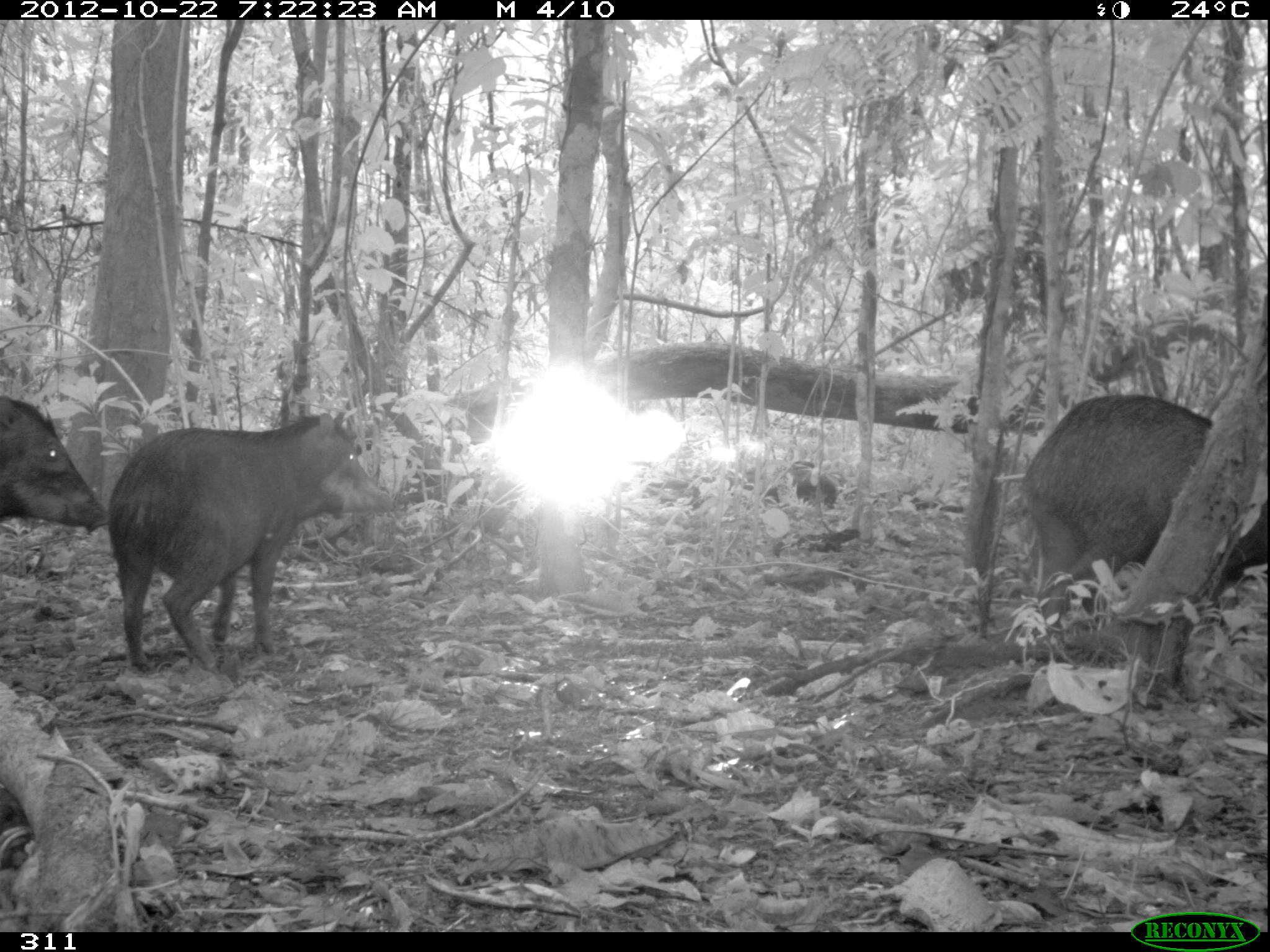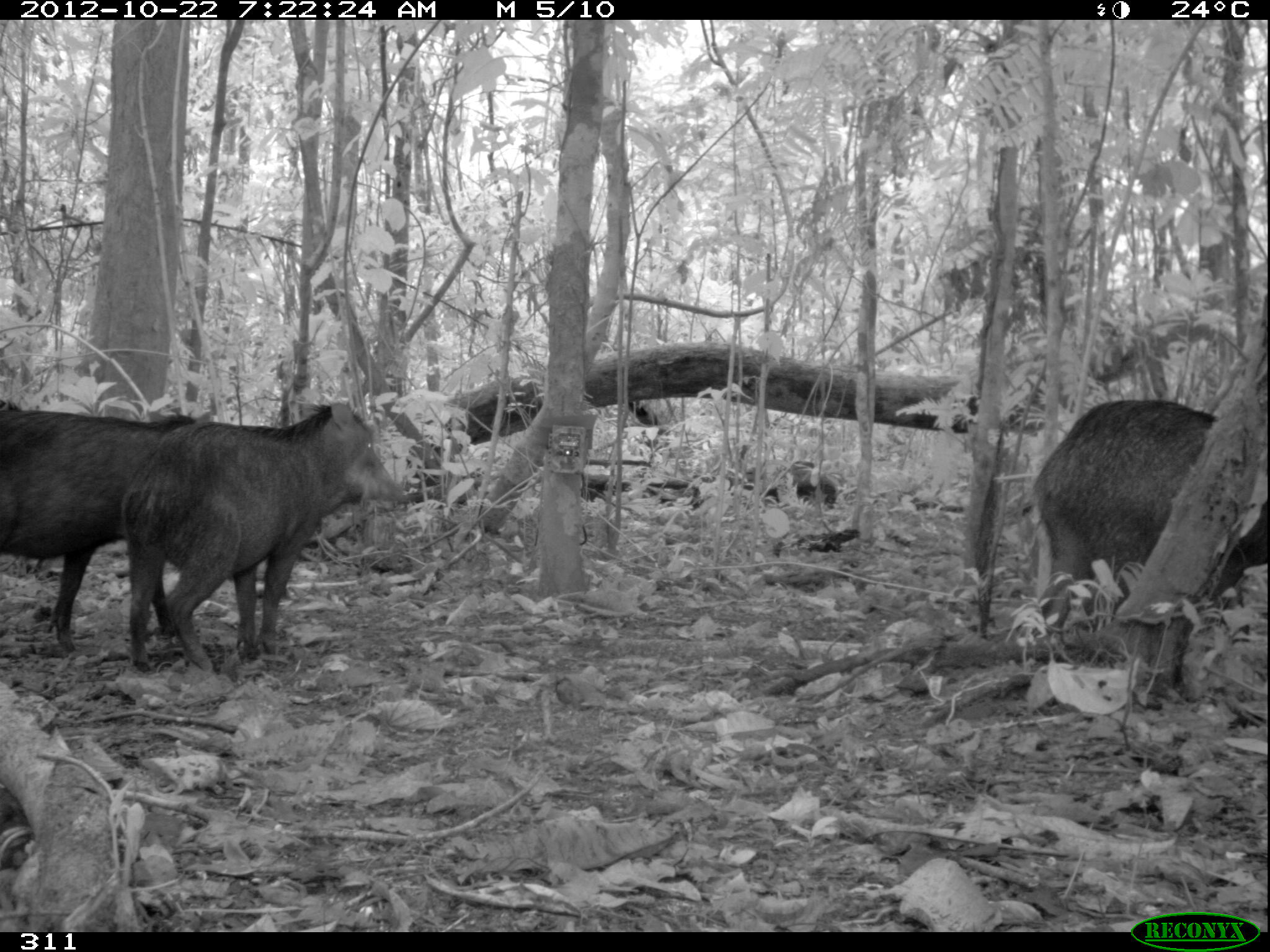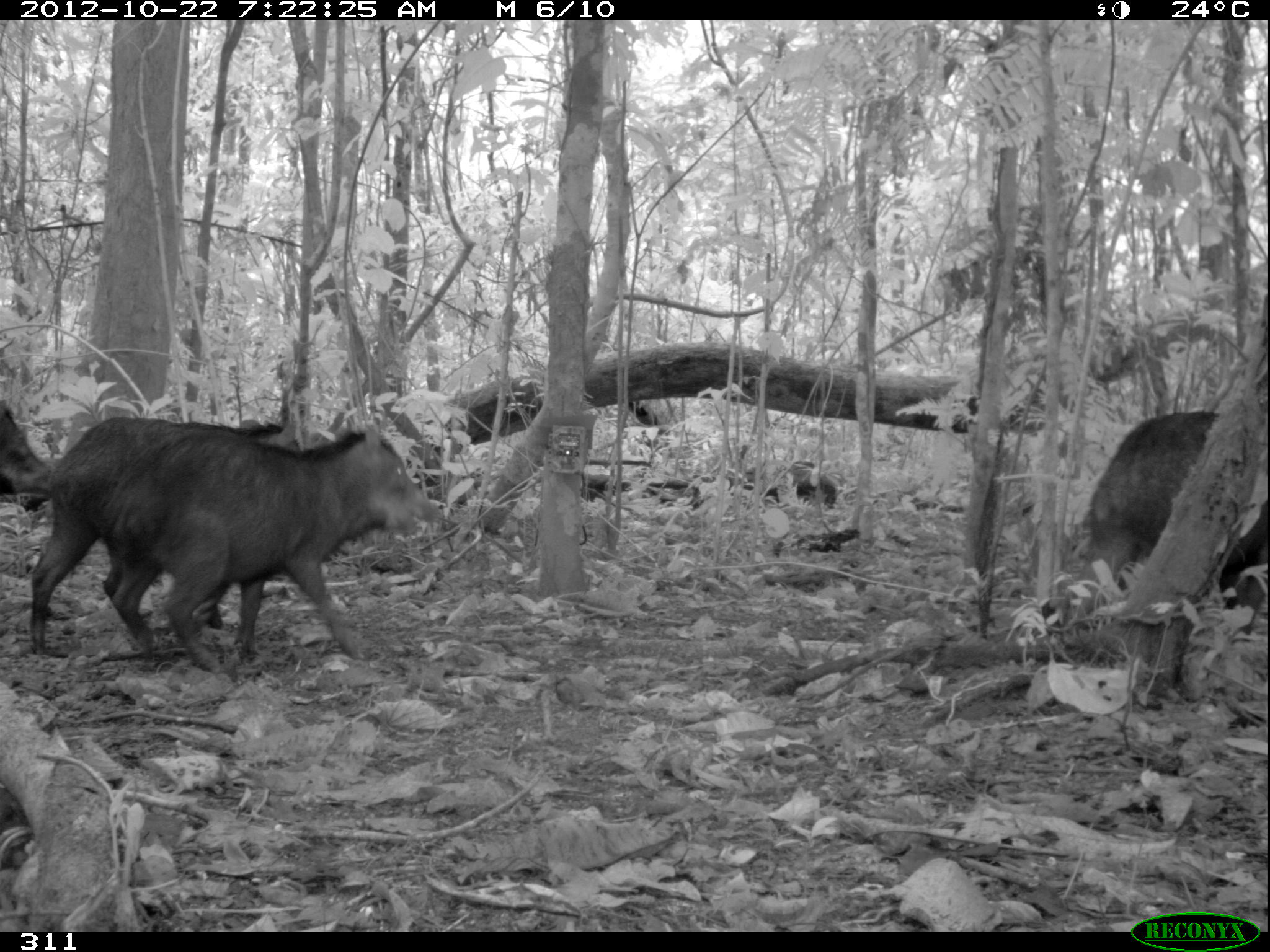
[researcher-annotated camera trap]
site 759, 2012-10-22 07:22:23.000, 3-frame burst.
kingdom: Animalia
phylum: Chordata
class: Mammalia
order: Artiodactyla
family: Tayassuidae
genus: Tayassu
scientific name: Tayassu pecari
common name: white-lipped peccary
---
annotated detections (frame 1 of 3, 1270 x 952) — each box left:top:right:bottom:
tayassu pecari: 105:409:394:675; 1016:391:1268:640; 0:395:107:533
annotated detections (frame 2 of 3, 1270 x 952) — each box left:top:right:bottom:
tayassu pecari: 118:397:403:675; 1030:395:1268:640; 0:401:196:654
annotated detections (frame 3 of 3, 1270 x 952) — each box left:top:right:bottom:
tayassu pecari: 105:427:443:675; 26:412:281:663; 1056:411:1267:627; 0:402:49:492